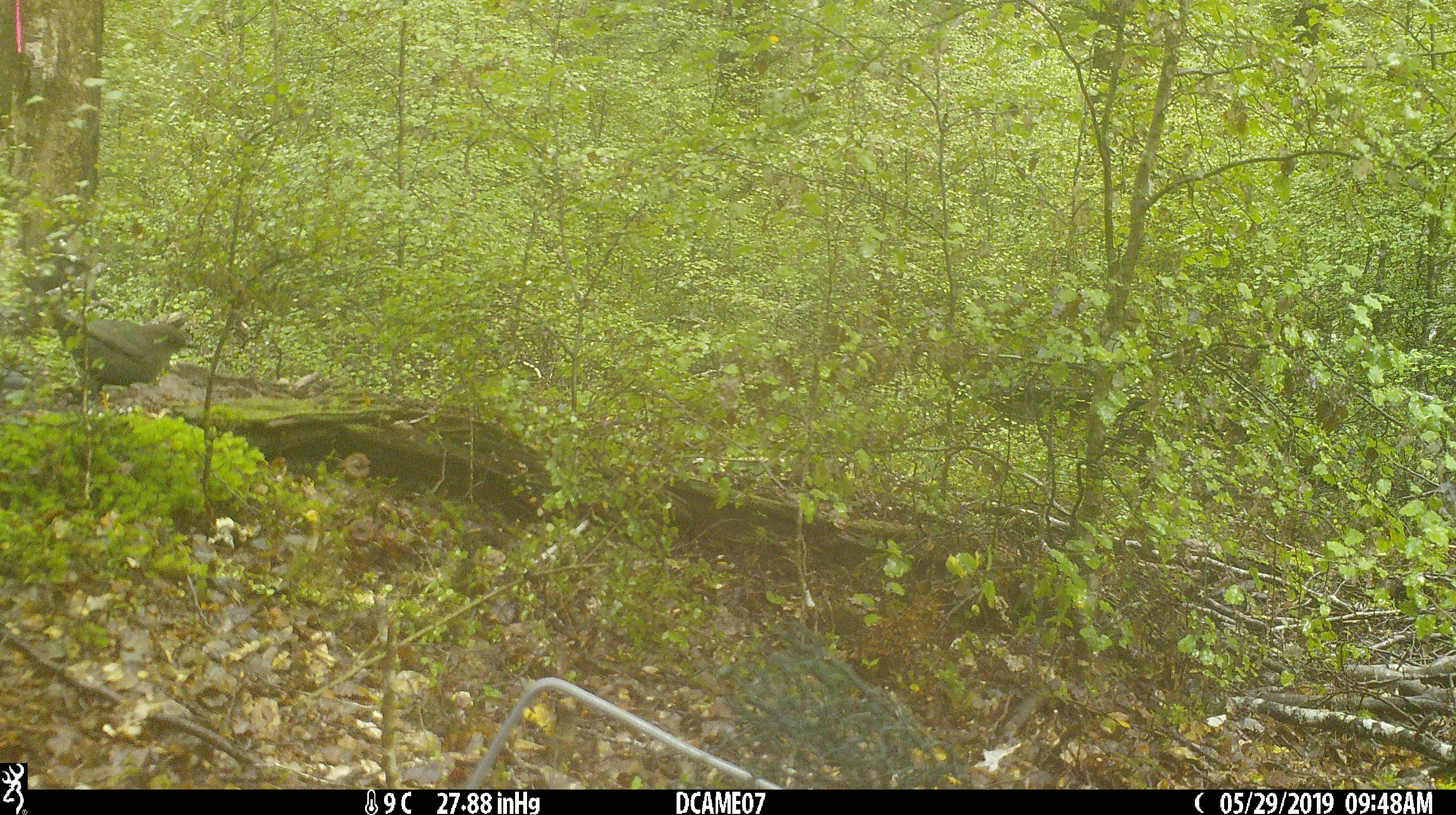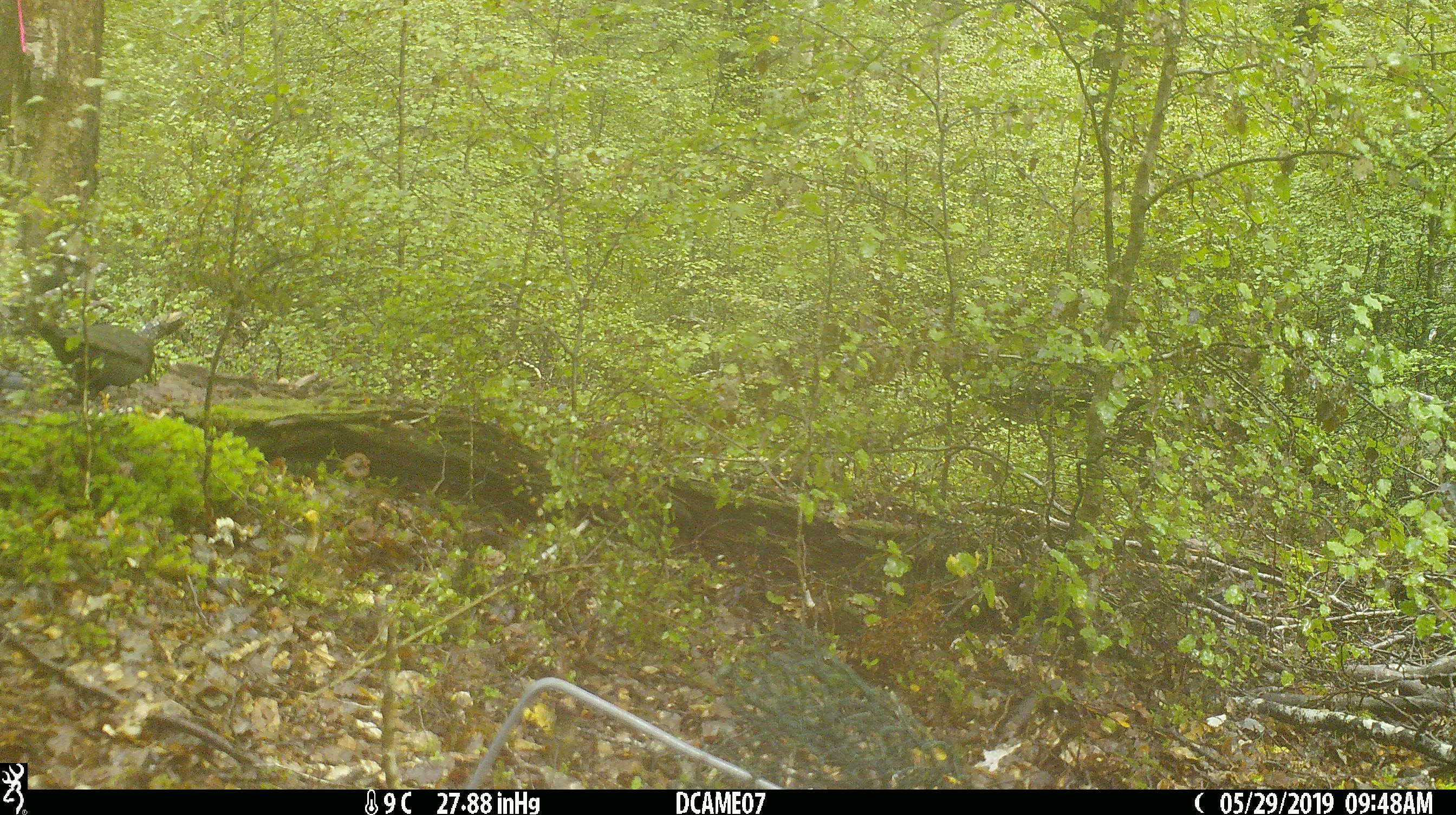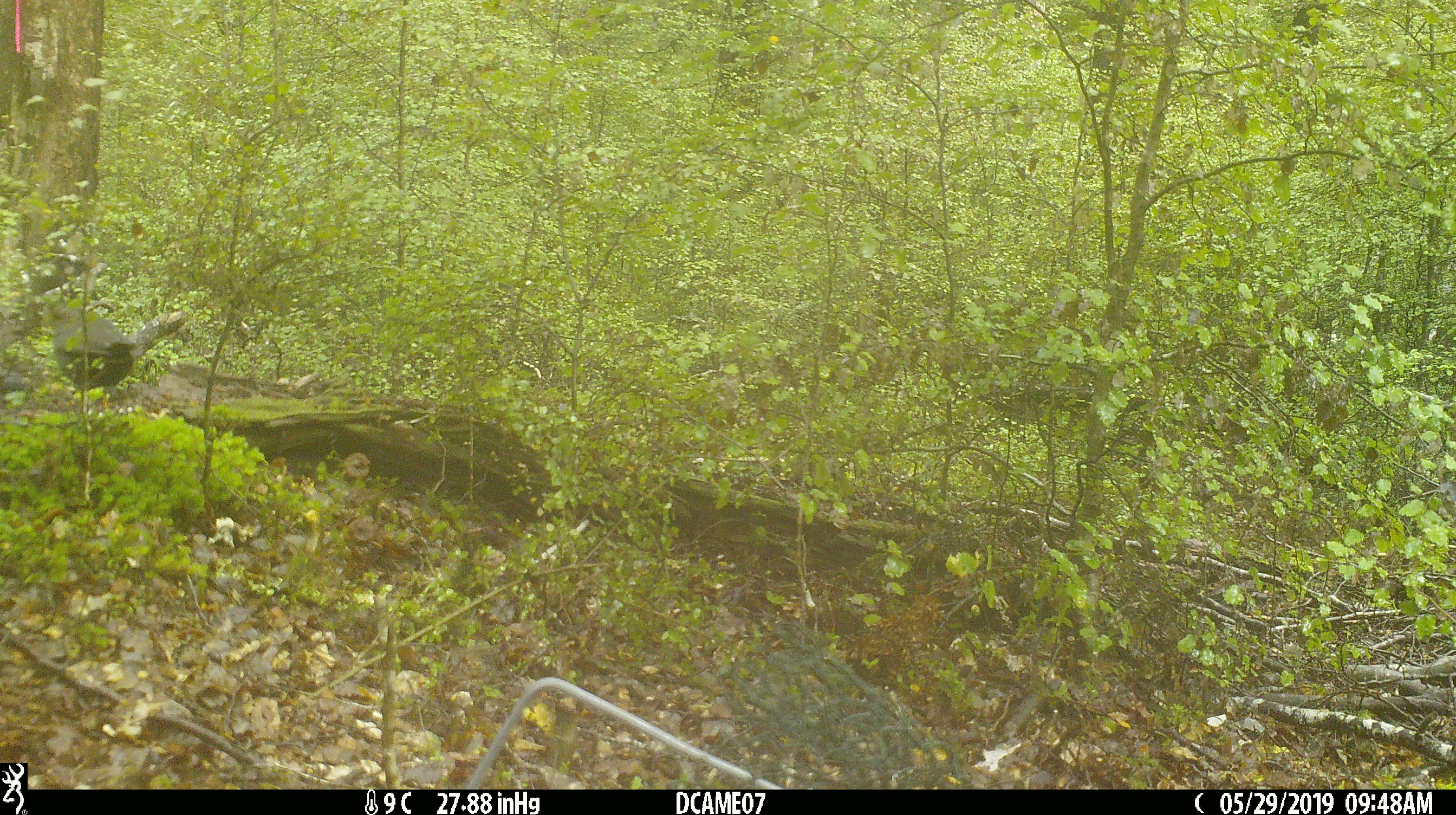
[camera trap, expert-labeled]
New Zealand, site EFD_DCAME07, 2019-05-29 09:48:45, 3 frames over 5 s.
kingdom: Animalia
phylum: Chordata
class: Aves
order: Passeriformes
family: Turdidae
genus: Turdus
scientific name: Turdus merula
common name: eurasian blackbird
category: blackbird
Blackbird (eurasian blackbird) (Turdus merula).